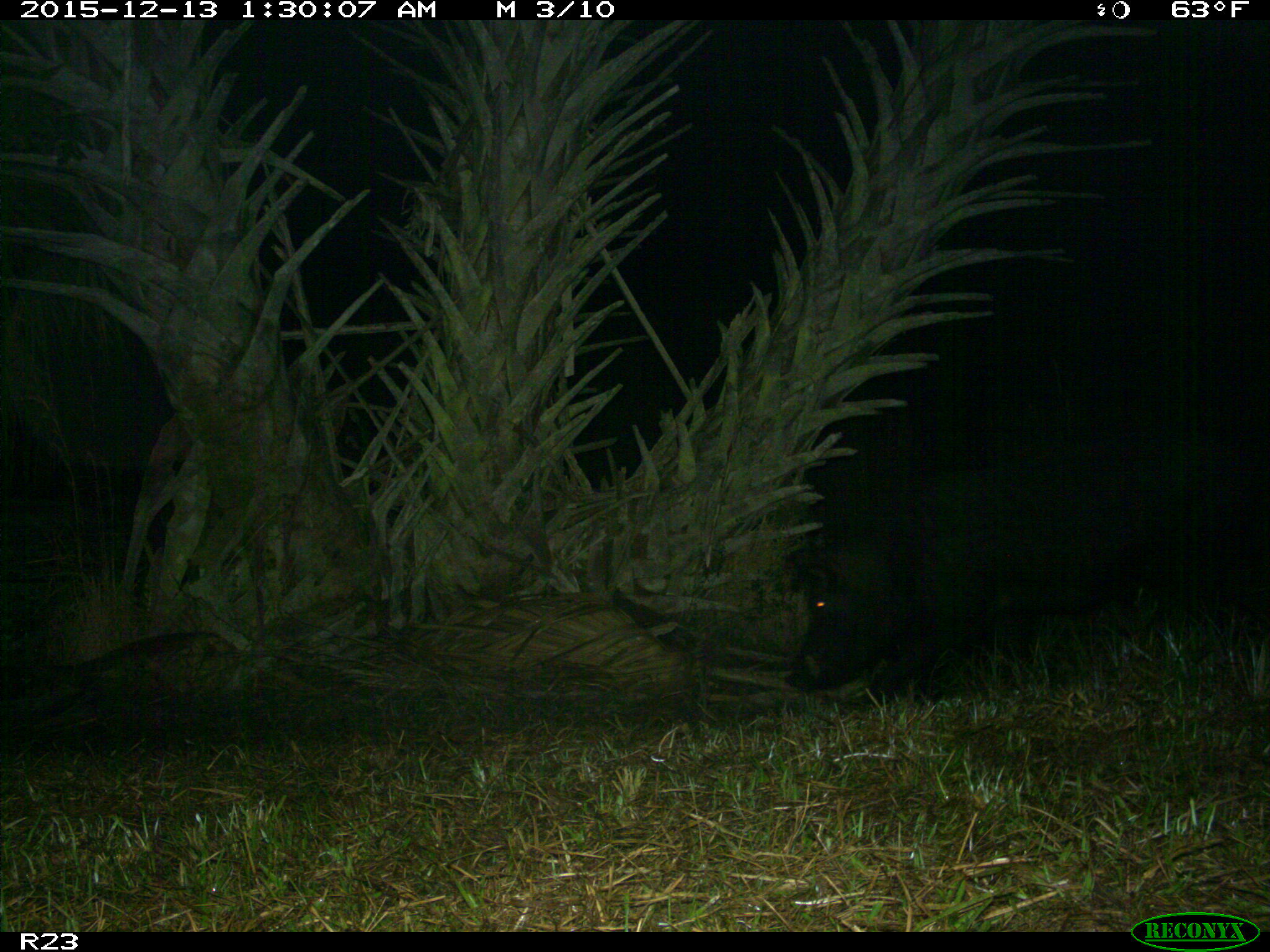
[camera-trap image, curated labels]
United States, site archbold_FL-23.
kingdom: Animalia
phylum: Chordata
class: Mammalia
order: Artiodactyla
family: Suidae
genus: Sus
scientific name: Sus scrofa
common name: wild boar